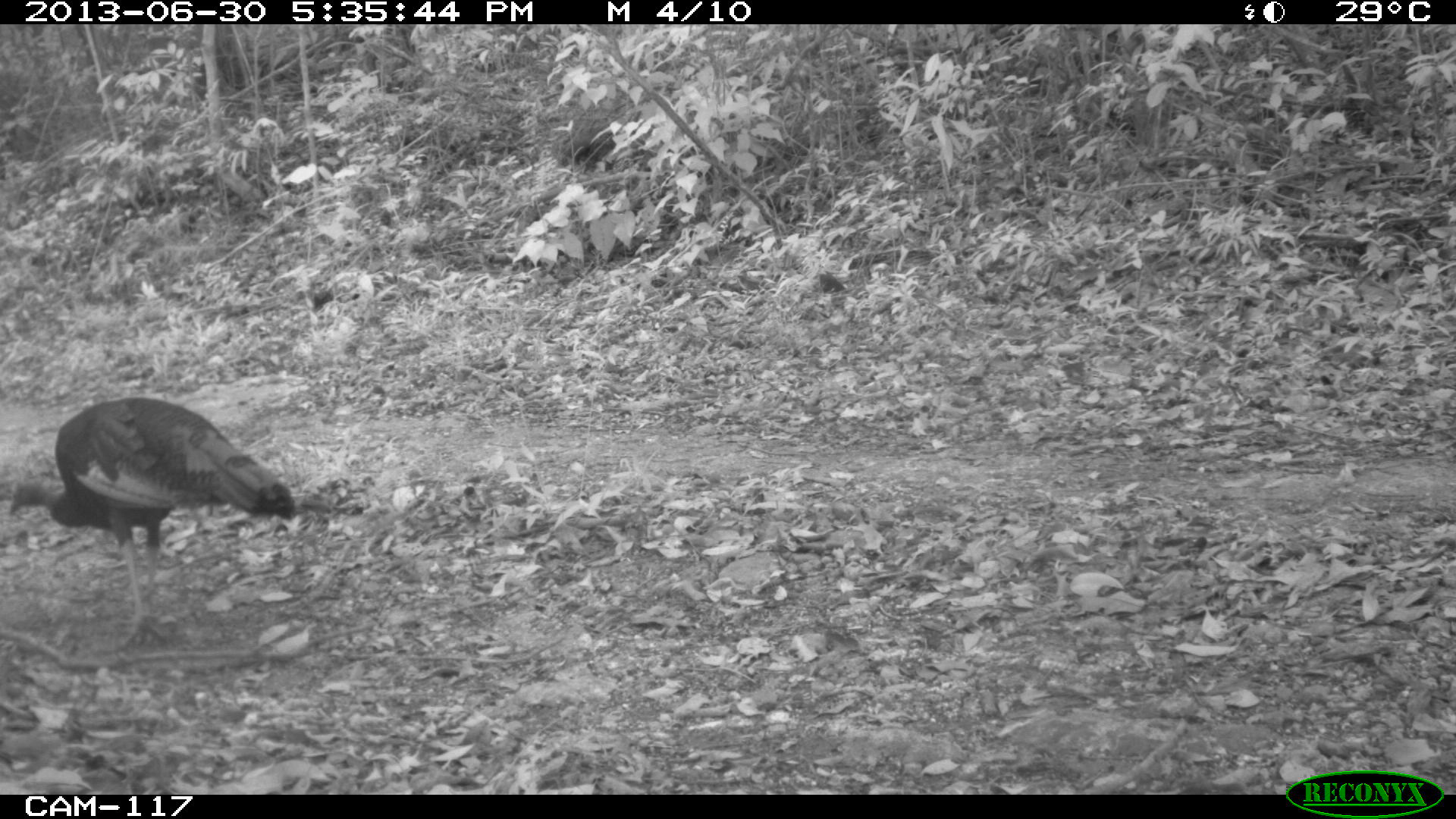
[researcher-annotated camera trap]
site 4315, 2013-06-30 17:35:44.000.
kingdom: Animalia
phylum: Chordata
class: Aves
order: Galliformes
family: Phasianidae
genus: Meleagris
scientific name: Meleagris ocellata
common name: ocellated turkey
Meleagris ocellata (ocellated turkey), count 1, sex female.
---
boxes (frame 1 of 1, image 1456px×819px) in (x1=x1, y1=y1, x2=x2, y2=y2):
meleagris ocellata: (x1=6, y1=394, x2=295, y2=648)